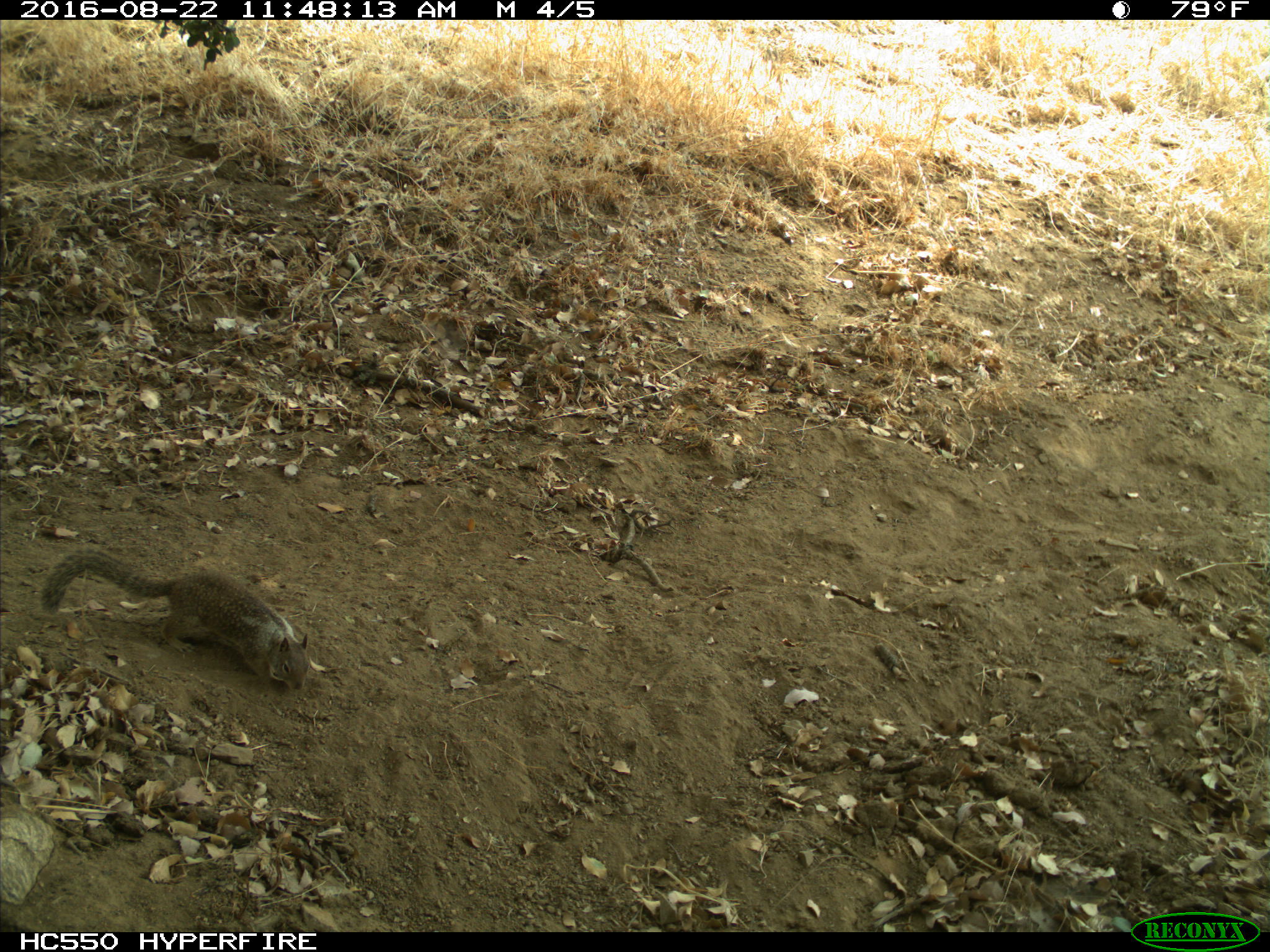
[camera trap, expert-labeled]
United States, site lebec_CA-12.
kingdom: Animalia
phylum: Chordata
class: Mammalia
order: Rodentia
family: Sciuridae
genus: Otospermophilus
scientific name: Otospermophilus beecheyi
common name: california ground squirrel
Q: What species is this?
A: Otospermophilus beecheyi (california ground squirrel).